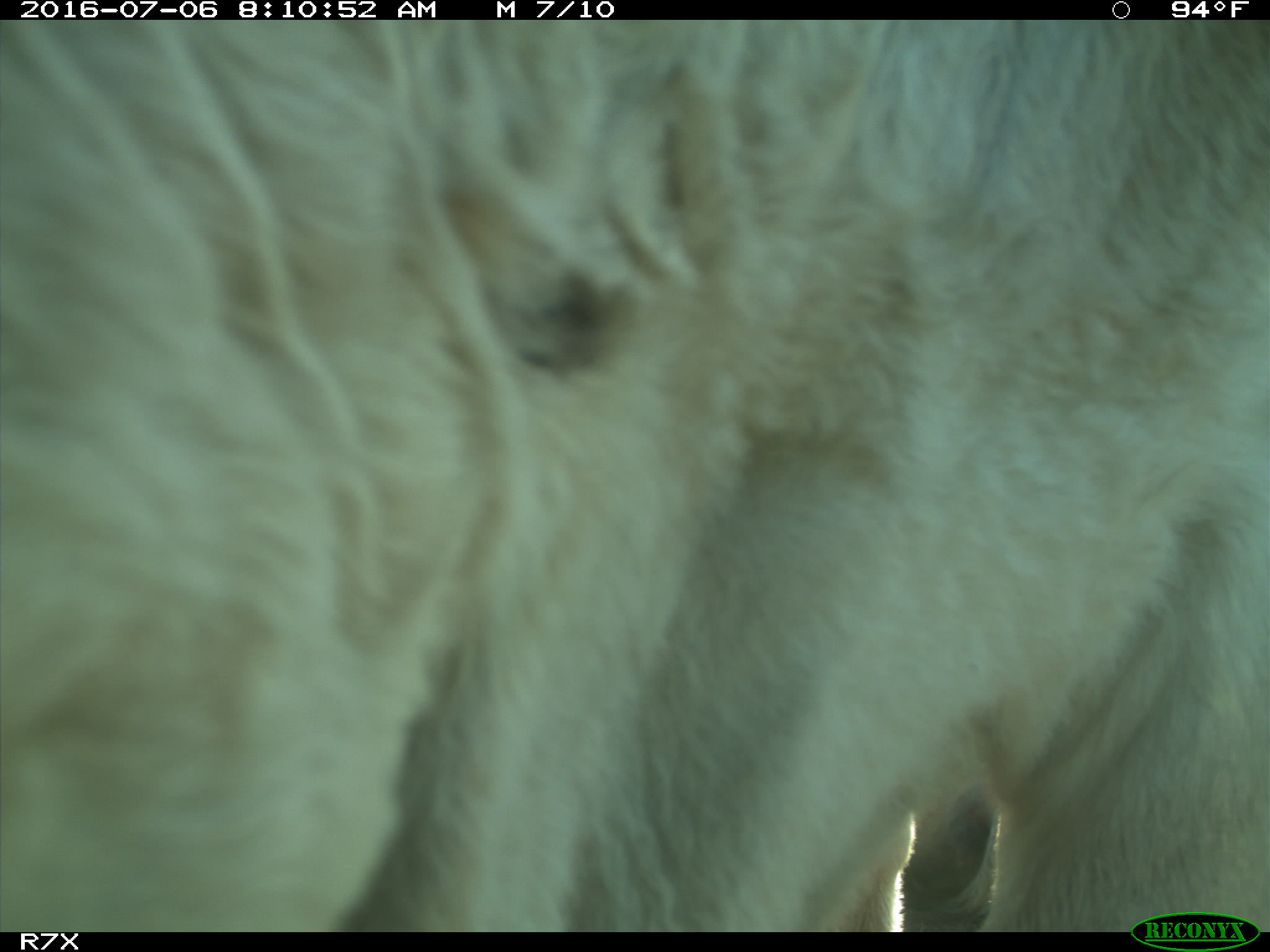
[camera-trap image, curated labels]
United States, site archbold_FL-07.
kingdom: Animalia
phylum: Chordata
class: Mammalia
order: Artiodactyla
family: Bovidae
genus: Bos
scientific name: Bos taurus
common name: domestic cow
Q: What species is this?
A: Bos taurus (domestic cow).